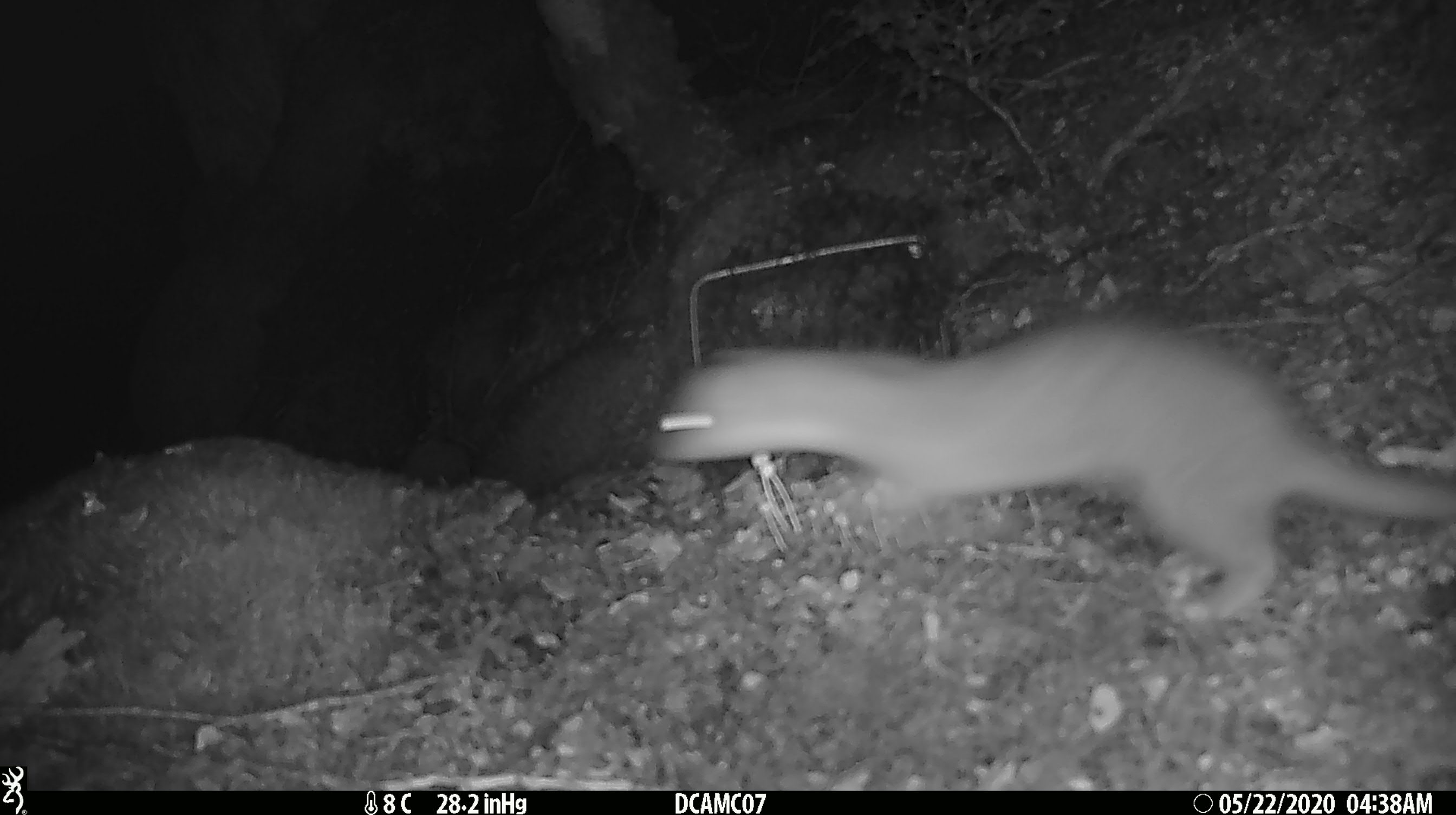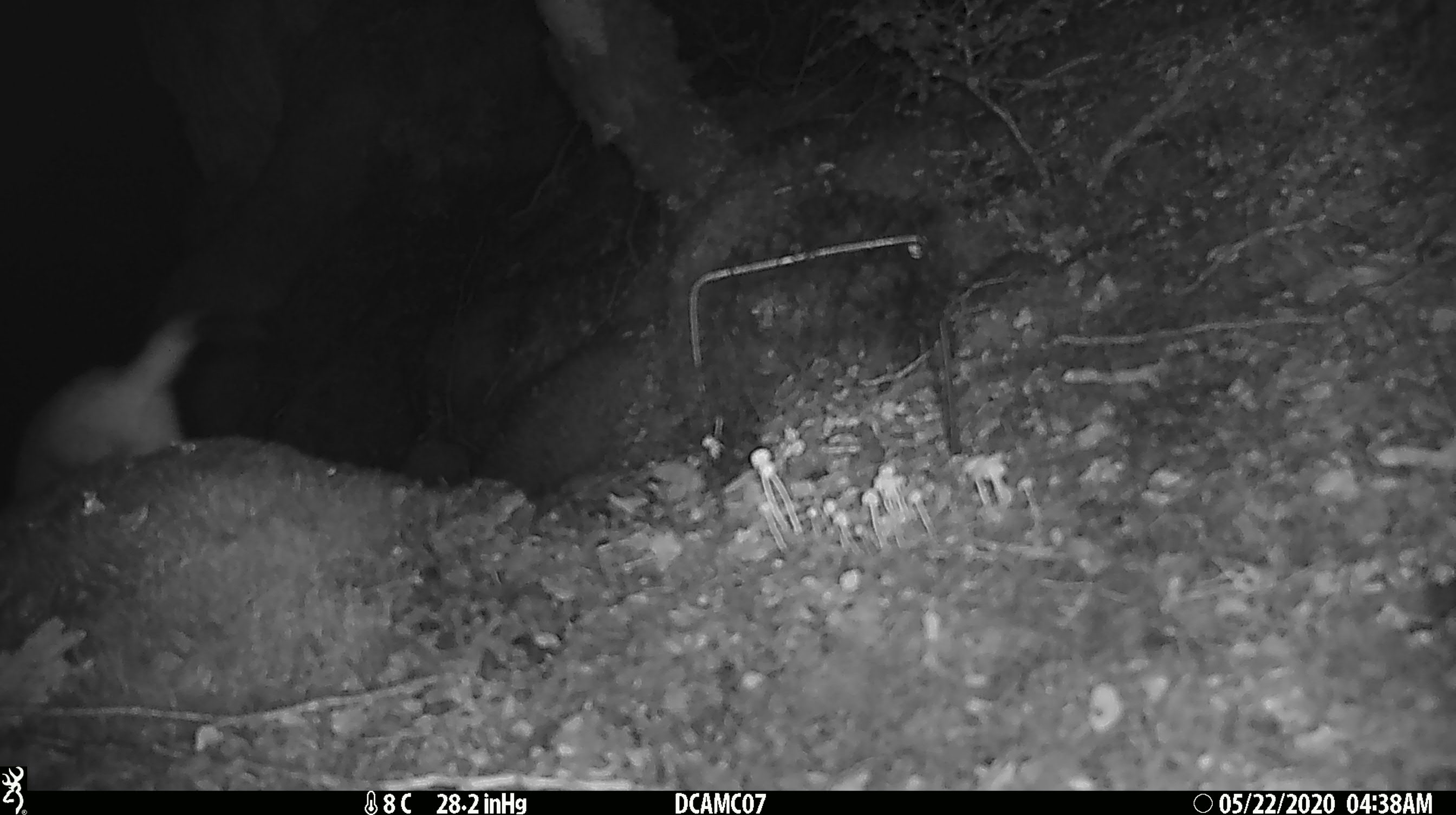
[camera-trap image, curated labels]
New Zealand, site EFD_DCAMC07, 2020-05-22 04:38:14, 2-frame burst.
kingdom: Animalia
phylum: Chordata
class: Mammalia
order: Carnivora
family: Mustelidae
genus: Mustela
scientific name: Mustela erminea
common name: stoat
Stoat (Mustela erminea).